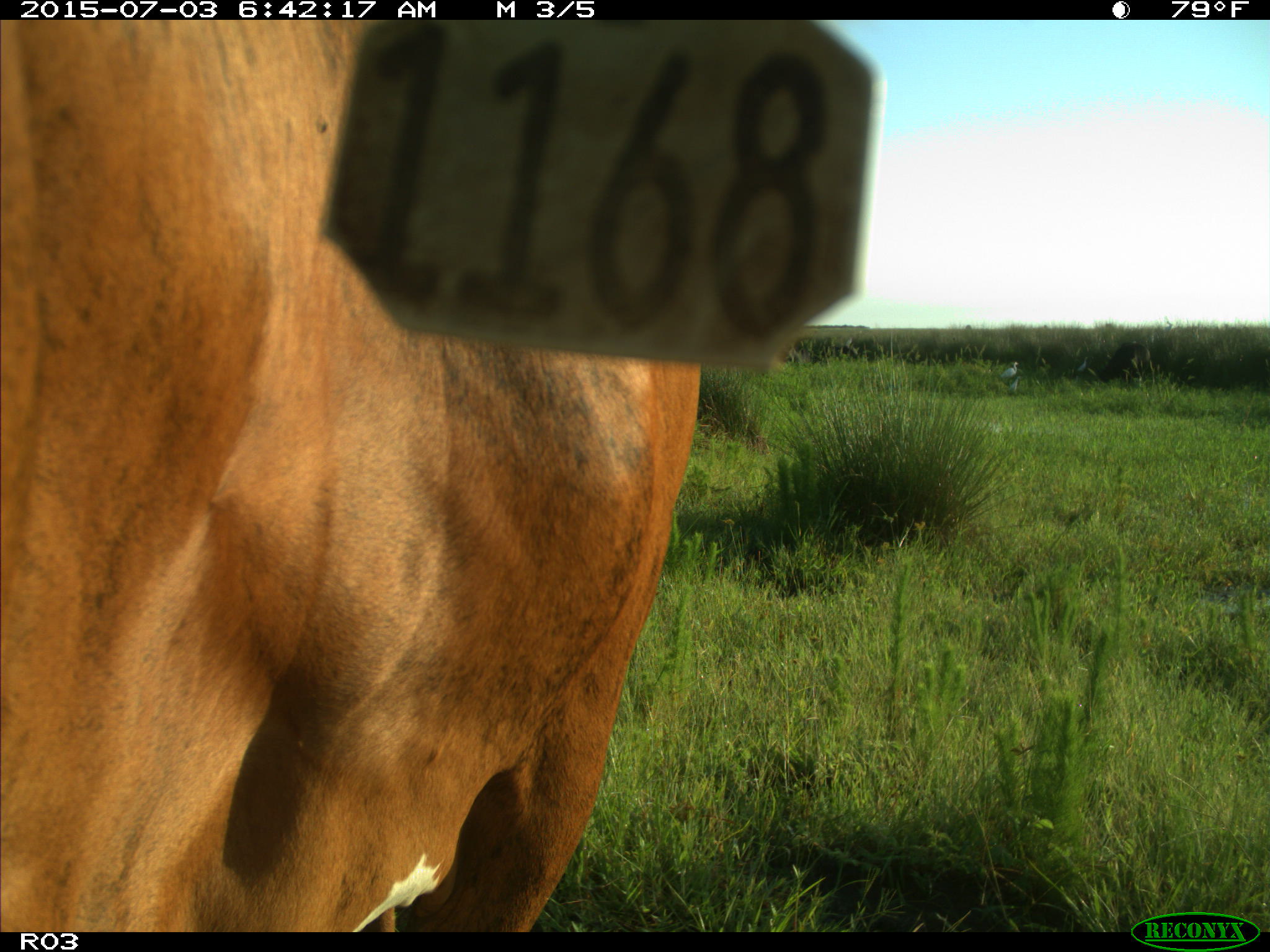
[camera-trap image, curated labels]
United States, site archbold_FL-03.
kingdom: Animalia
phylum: Chordata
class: Mammalia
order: Artiodactyla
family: Bovidae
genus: Bos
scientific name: Bos taurus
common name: domestic cow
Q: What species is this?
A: Bos taurus (domestic cow).